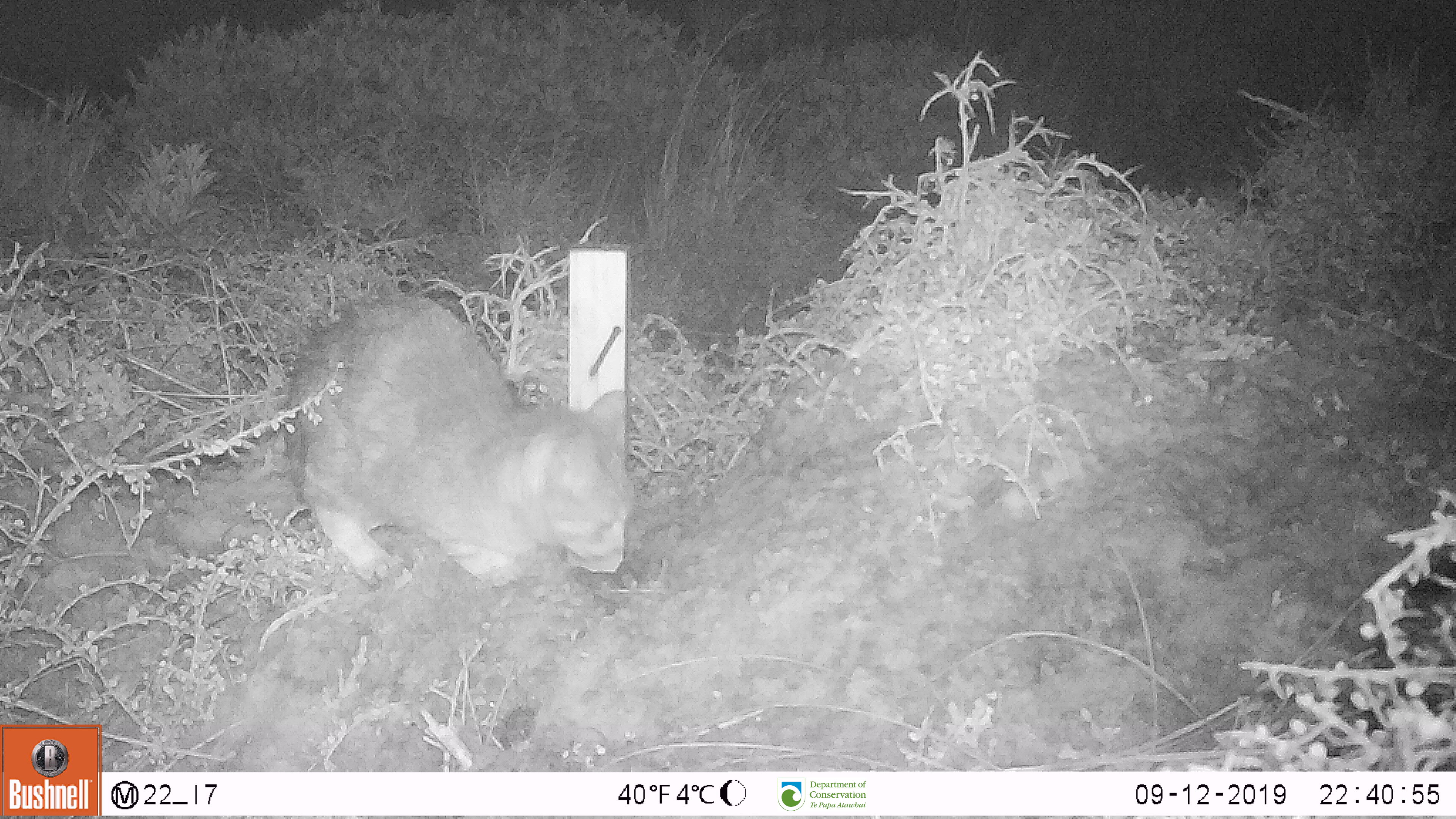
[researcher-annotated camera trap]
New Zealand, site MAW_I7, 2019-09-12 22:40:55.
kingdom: Animalia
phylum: Chordata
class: Mammalia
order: Carnivora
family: Felidae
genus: Felis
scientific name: Felis catus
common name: domestic cat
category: cat